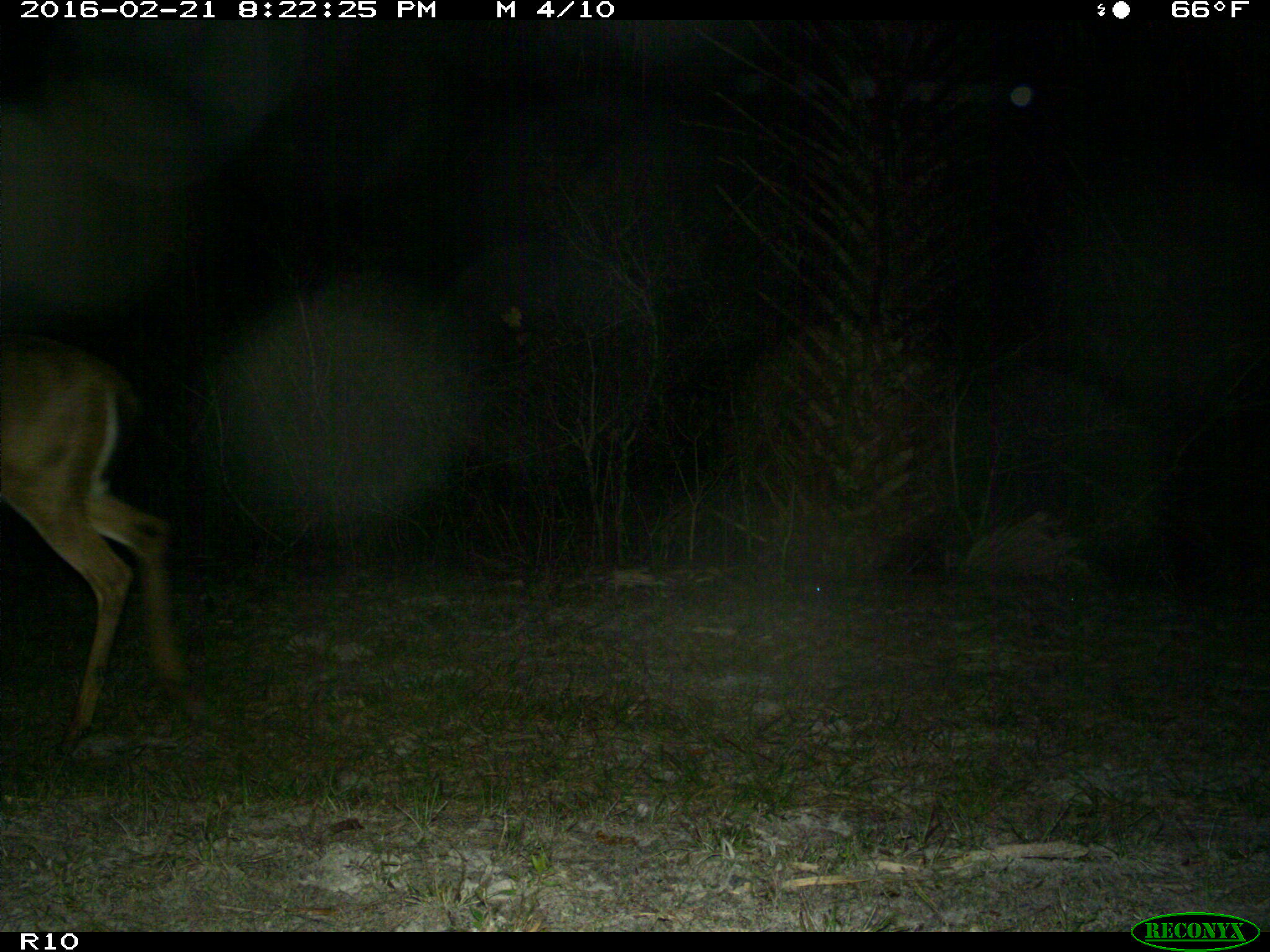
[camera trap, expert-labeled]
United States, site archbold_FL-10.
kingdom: Animalia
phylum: Chordata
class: Mammalia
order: Artiodactyla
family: Cervidae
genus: Odocoileus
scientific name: Odocoileus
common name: deer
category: unidentified deer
Unidentified deer (deer) (Odocoileus).